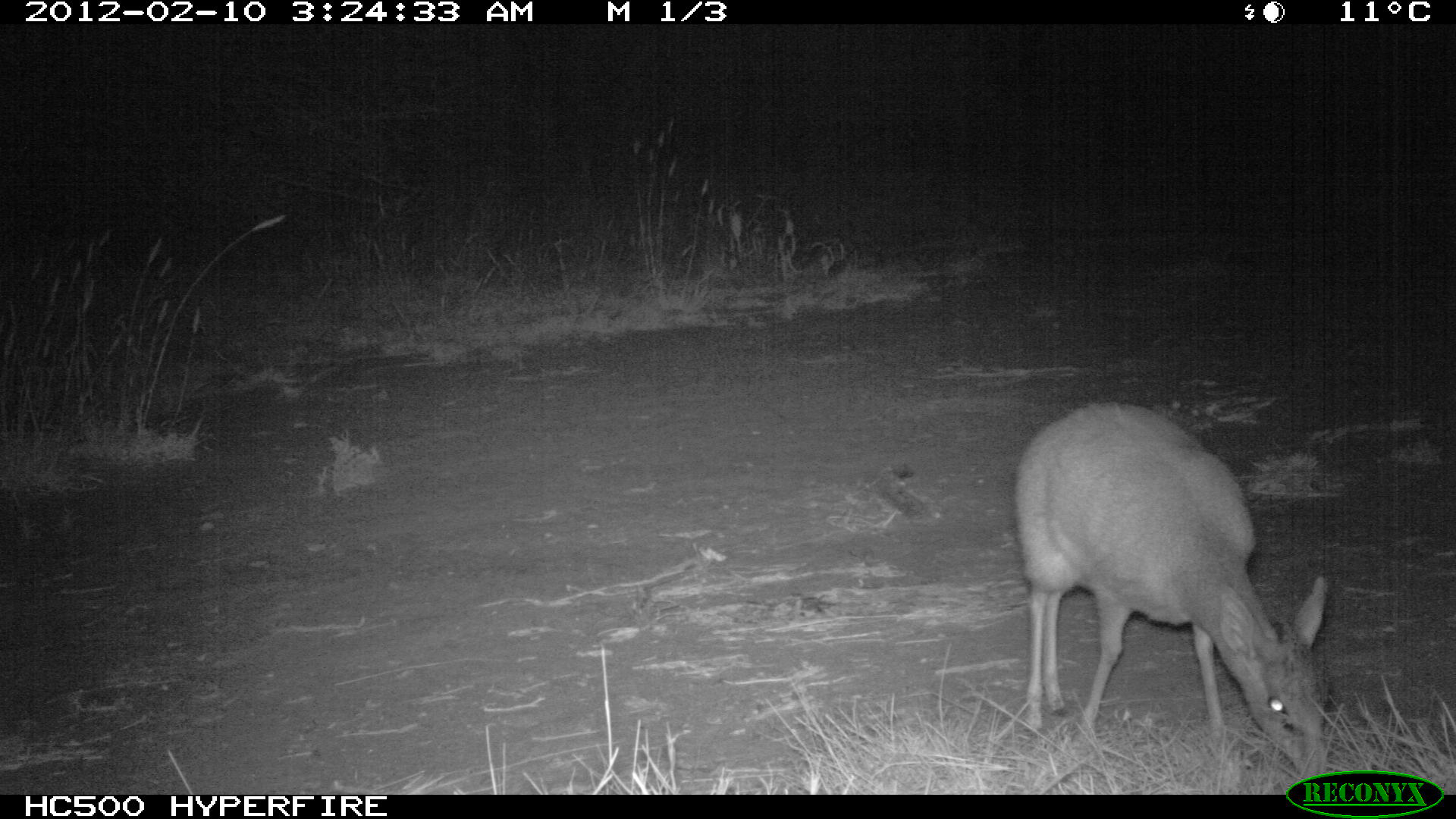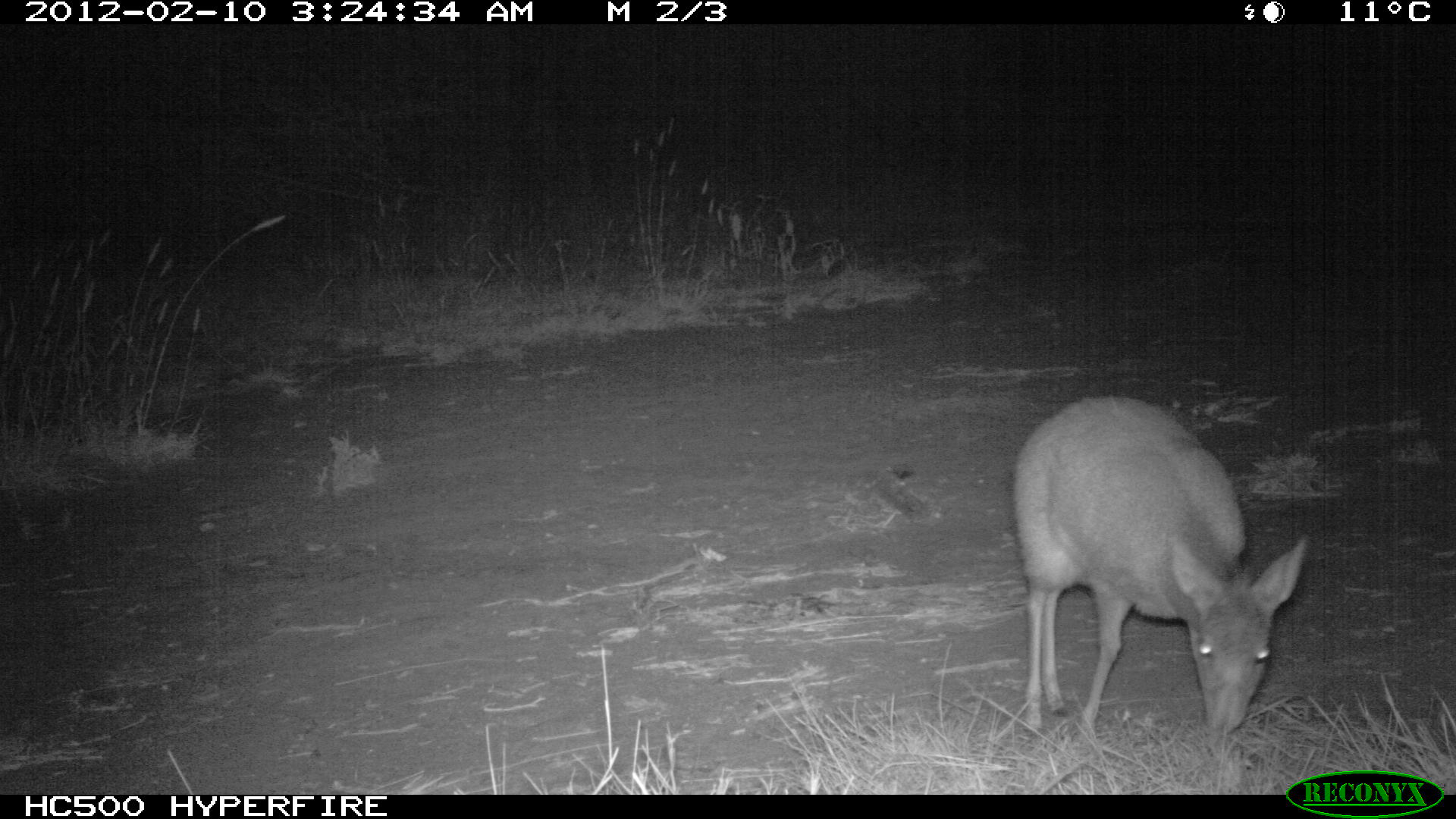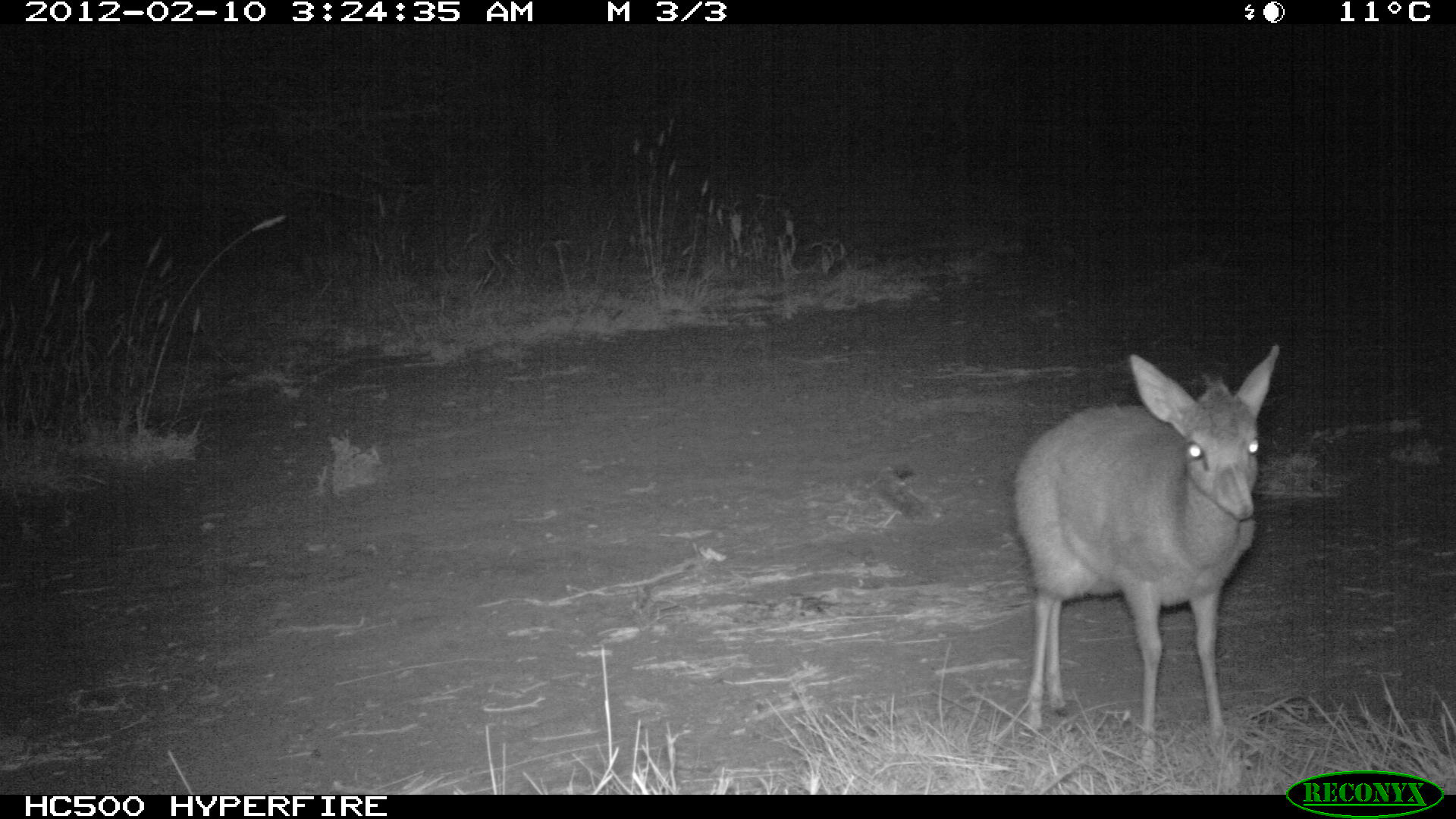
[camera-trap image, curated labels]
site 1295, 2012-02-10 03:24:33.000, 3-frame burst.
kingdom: Animalia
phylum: Chordata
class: Mammalia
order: Artiodactyla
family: Bovidae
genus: Madoqua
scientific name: Madoqua guentheri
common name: günther's dik-dik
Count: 1.